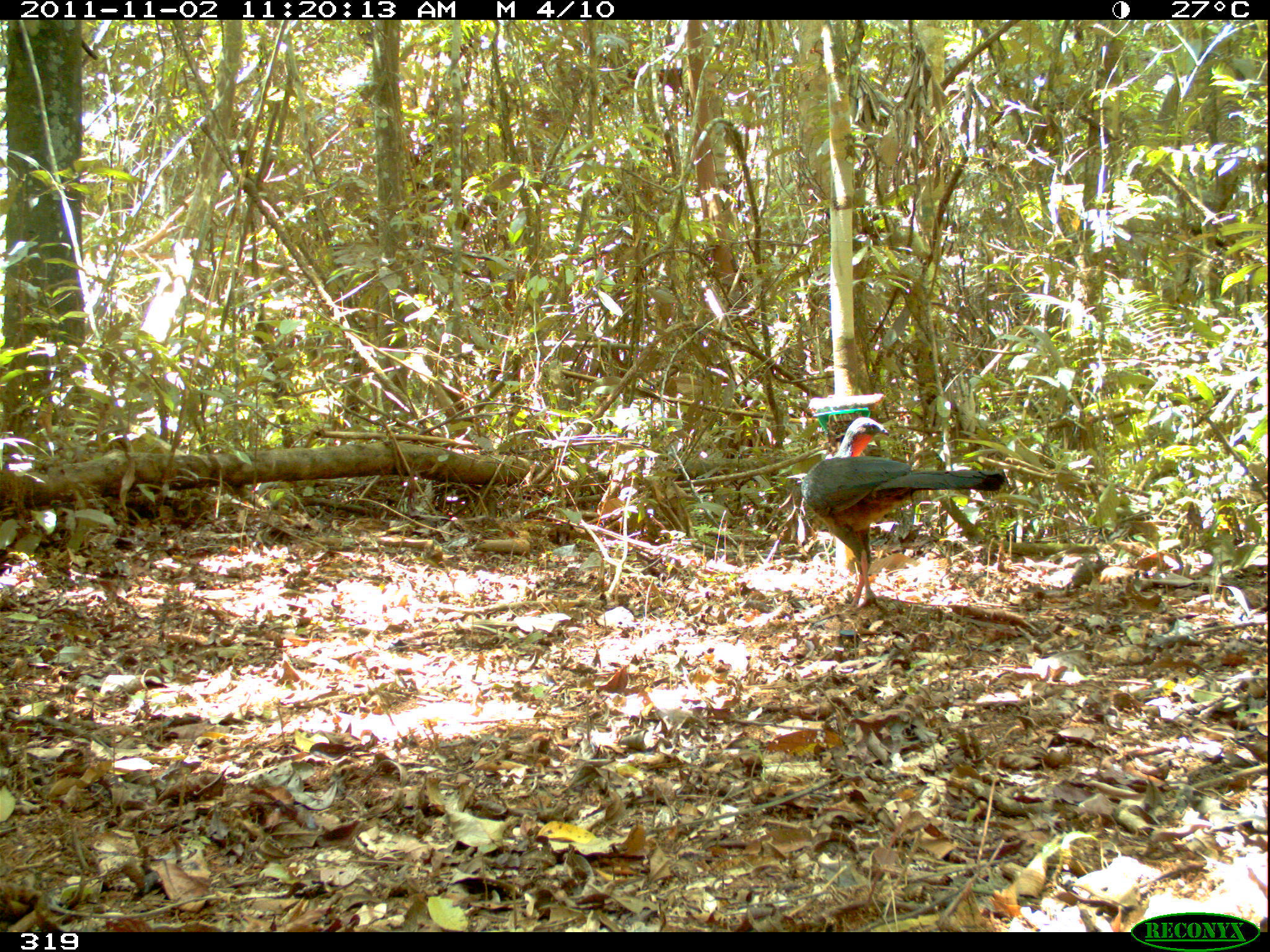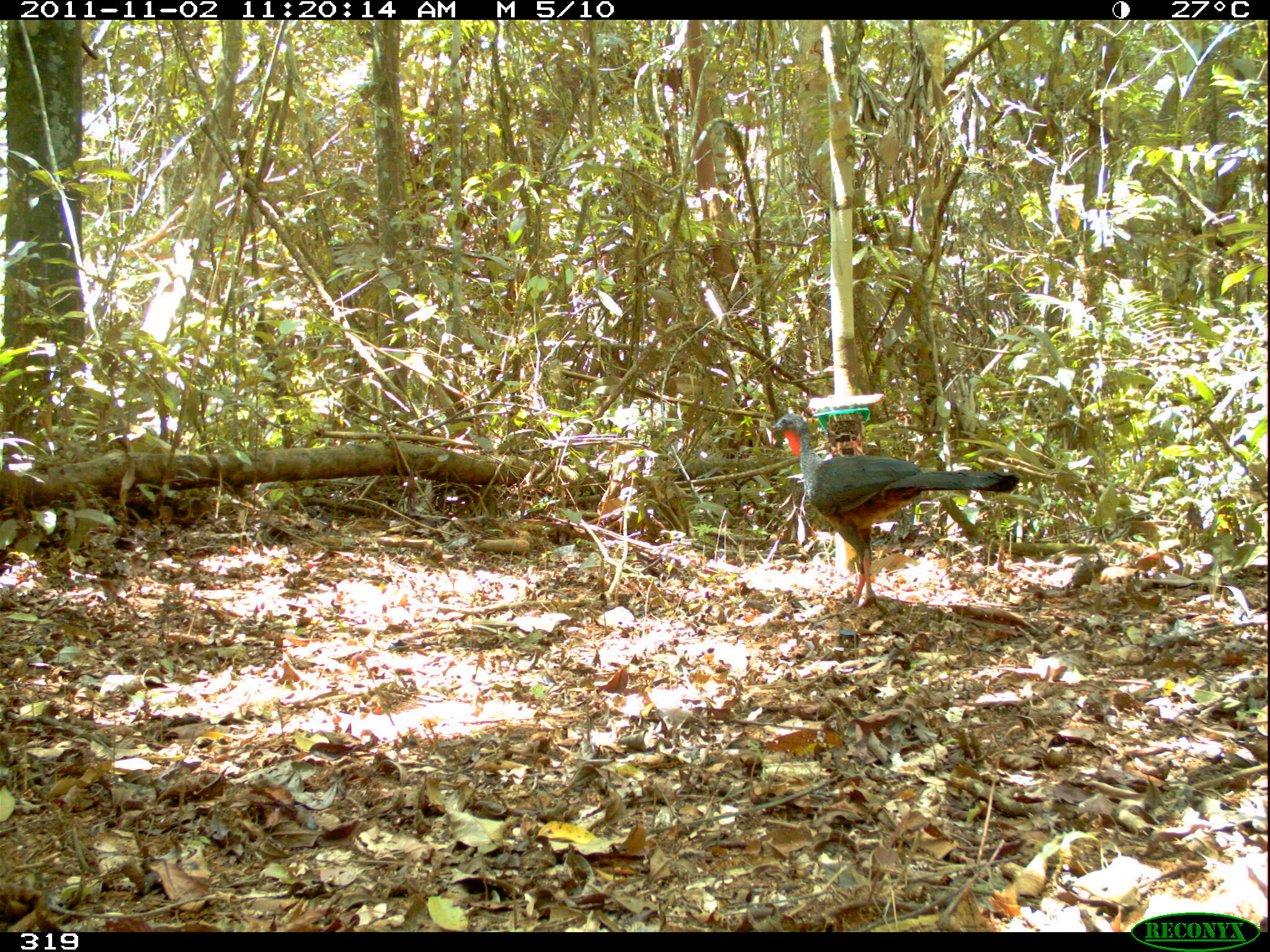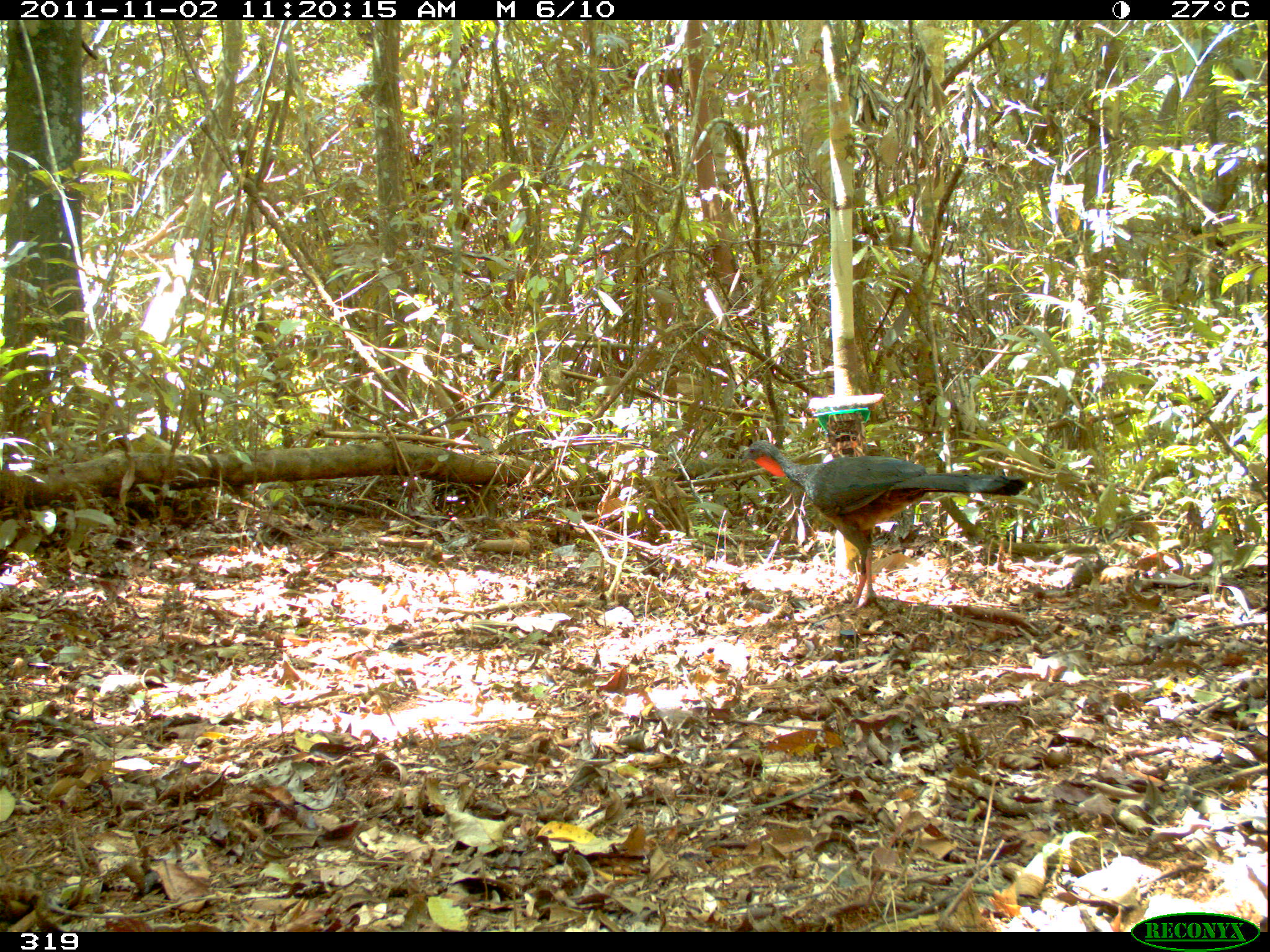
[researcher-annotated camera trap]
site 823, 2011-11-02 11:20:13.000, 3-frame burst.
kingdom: Animalia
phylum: Chordata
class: Aves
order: Galliformes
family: Cracidae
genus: Penelope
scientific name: Penelope jacquacu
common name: spix's guan